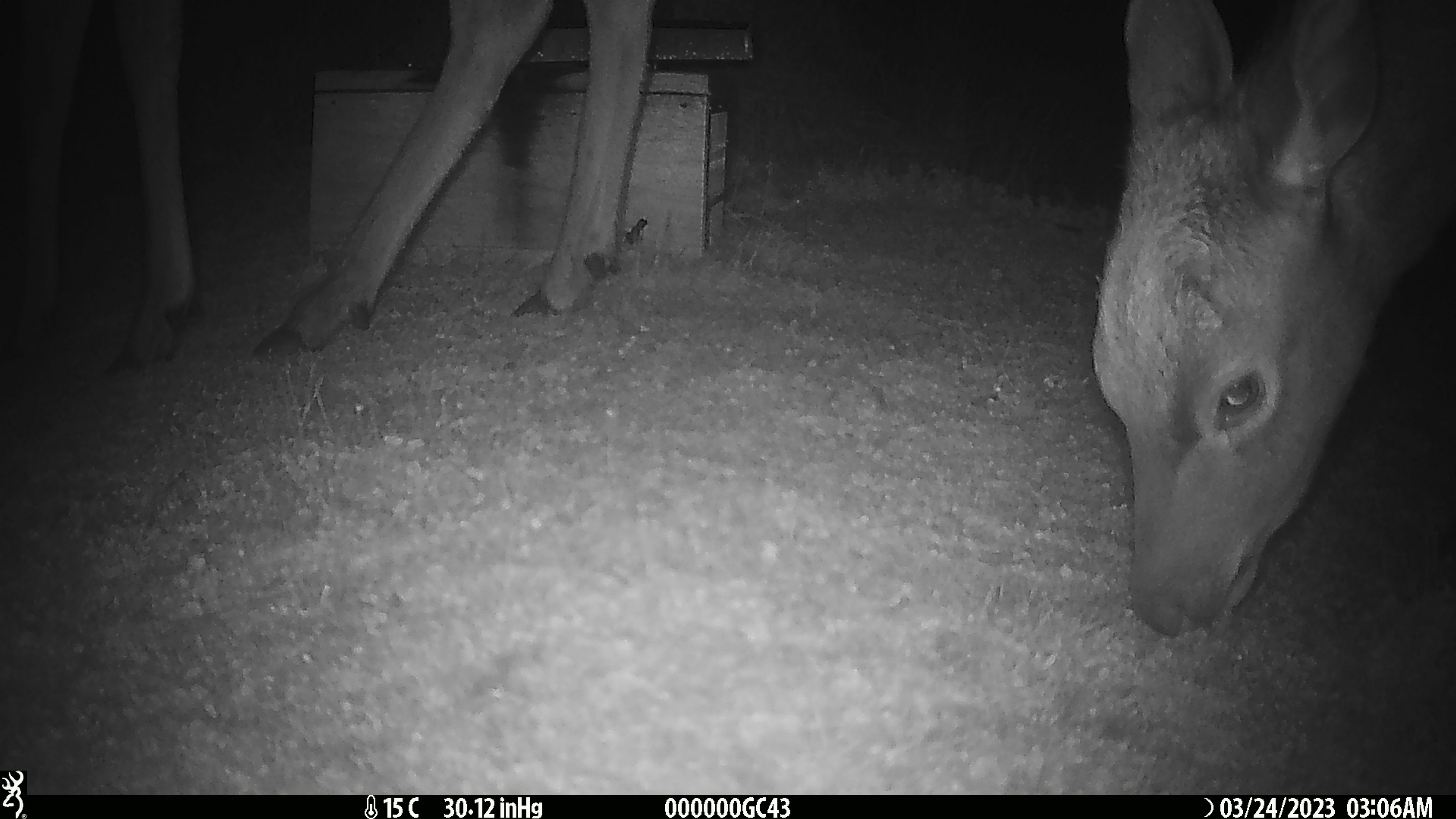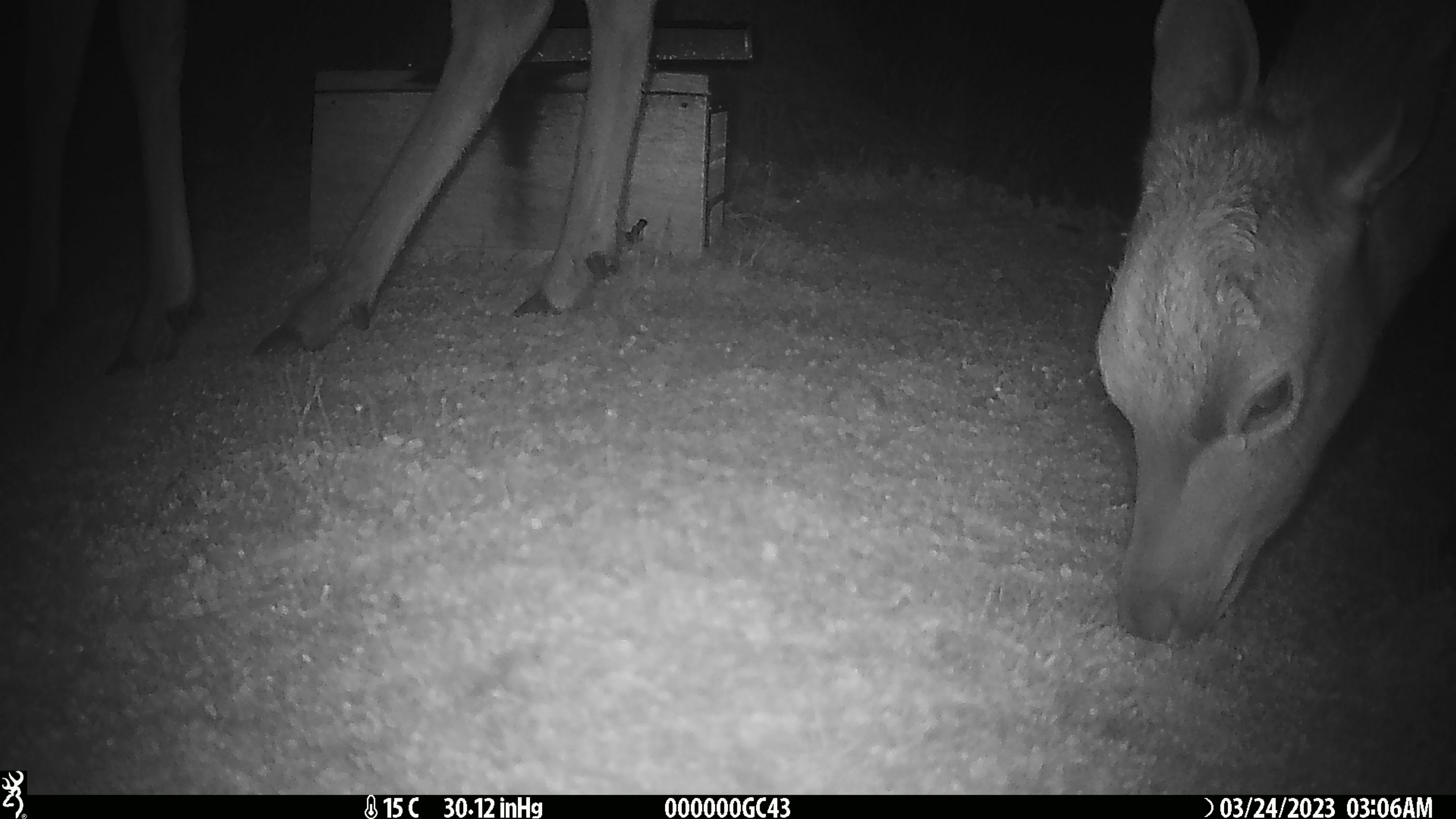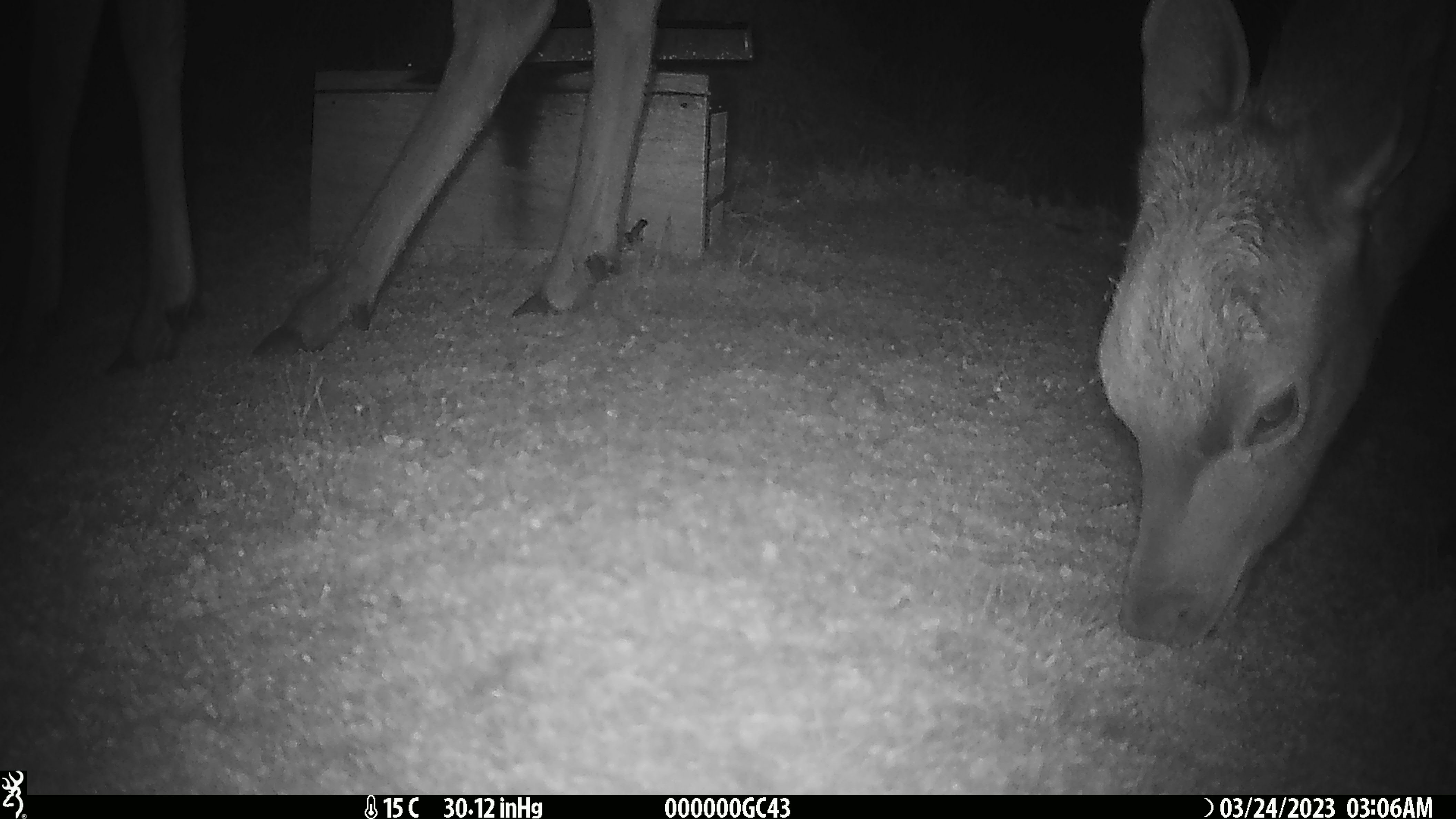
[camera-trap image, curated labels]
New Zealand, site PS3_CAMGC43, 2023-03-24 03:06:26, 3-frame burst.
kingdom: Animalia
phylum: Chordata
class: Mammalia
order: Artiodactyla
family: Cervidae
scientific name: Cervidae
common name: deer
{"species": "deer (Cervidae)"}